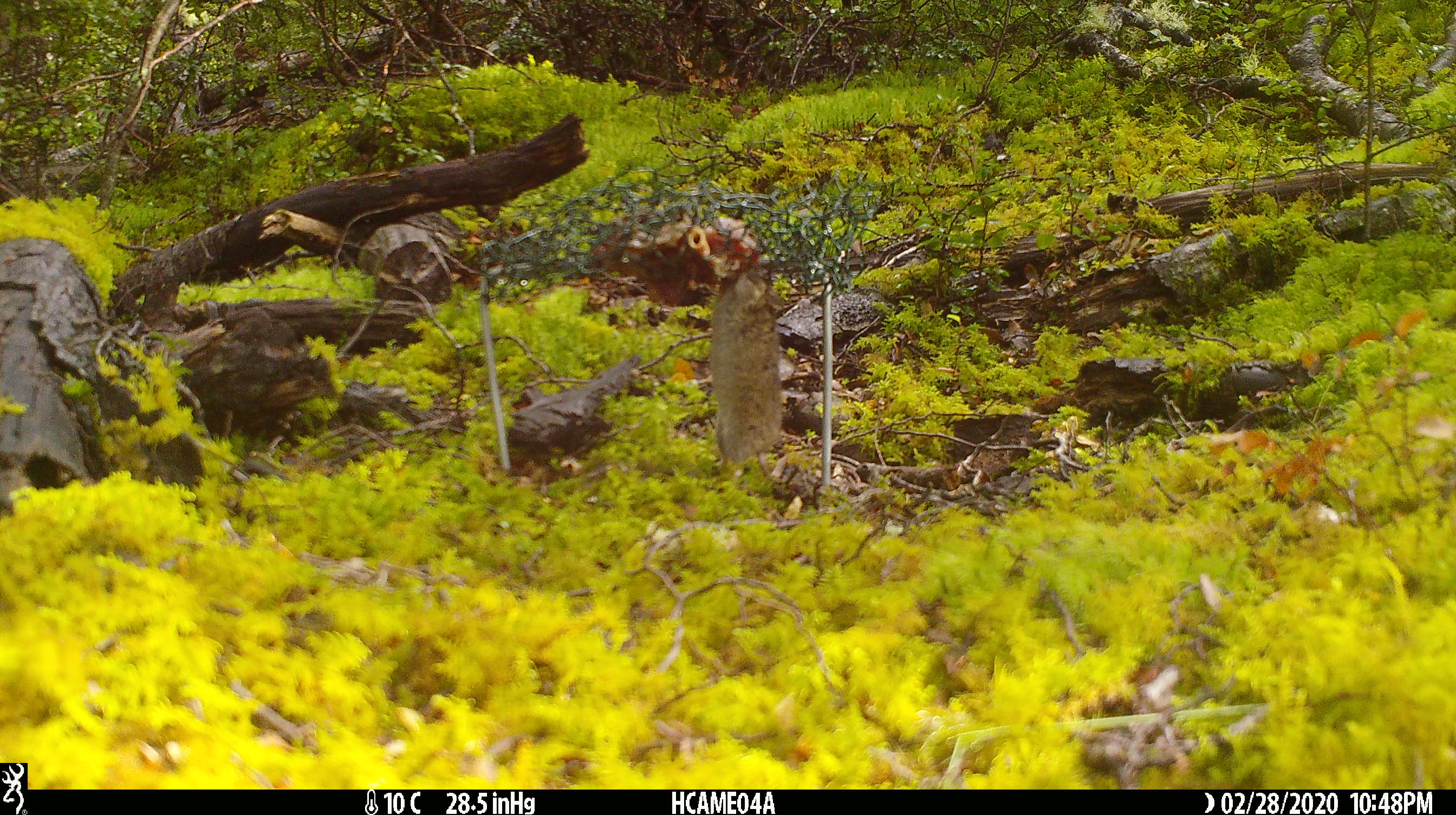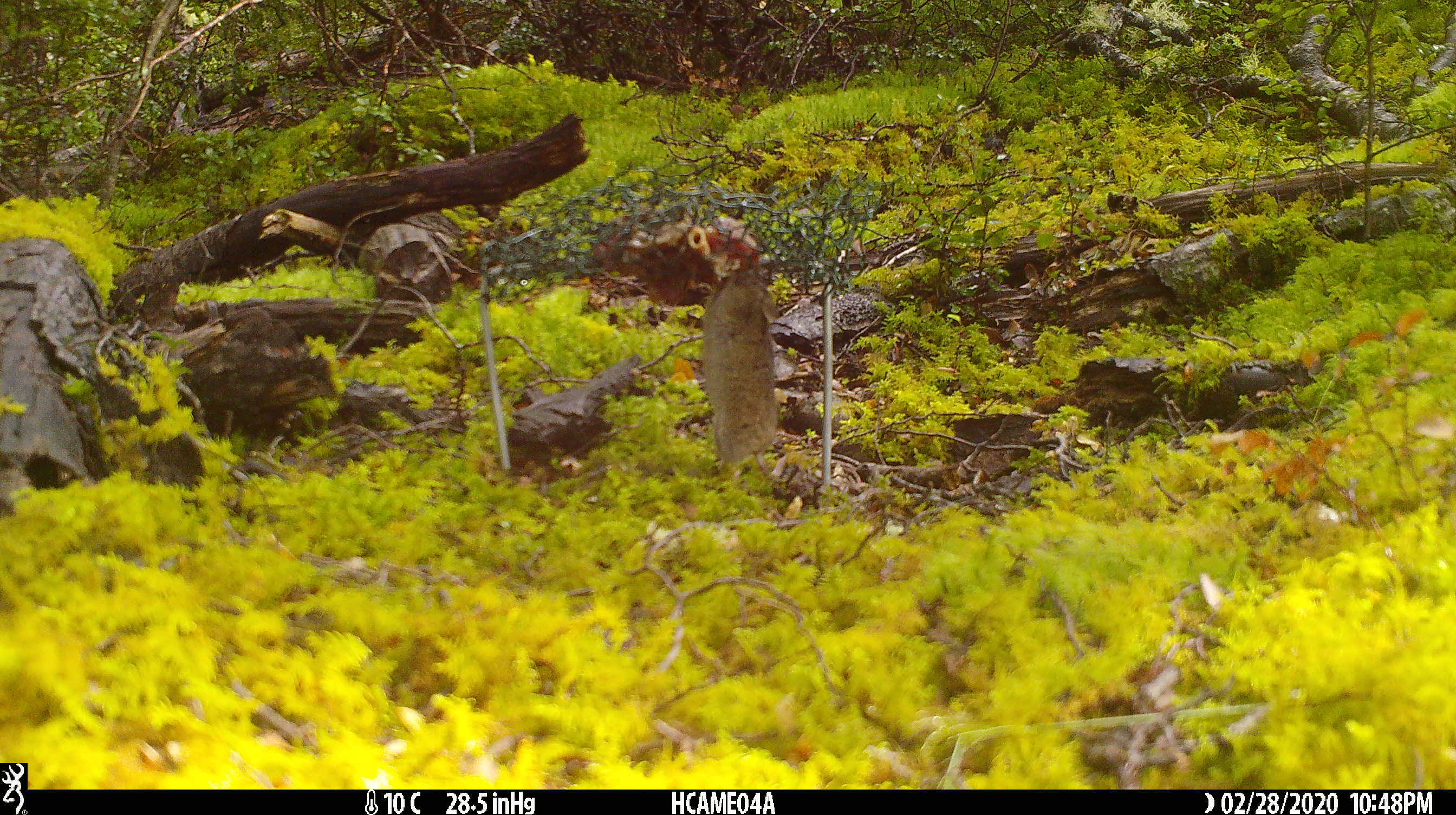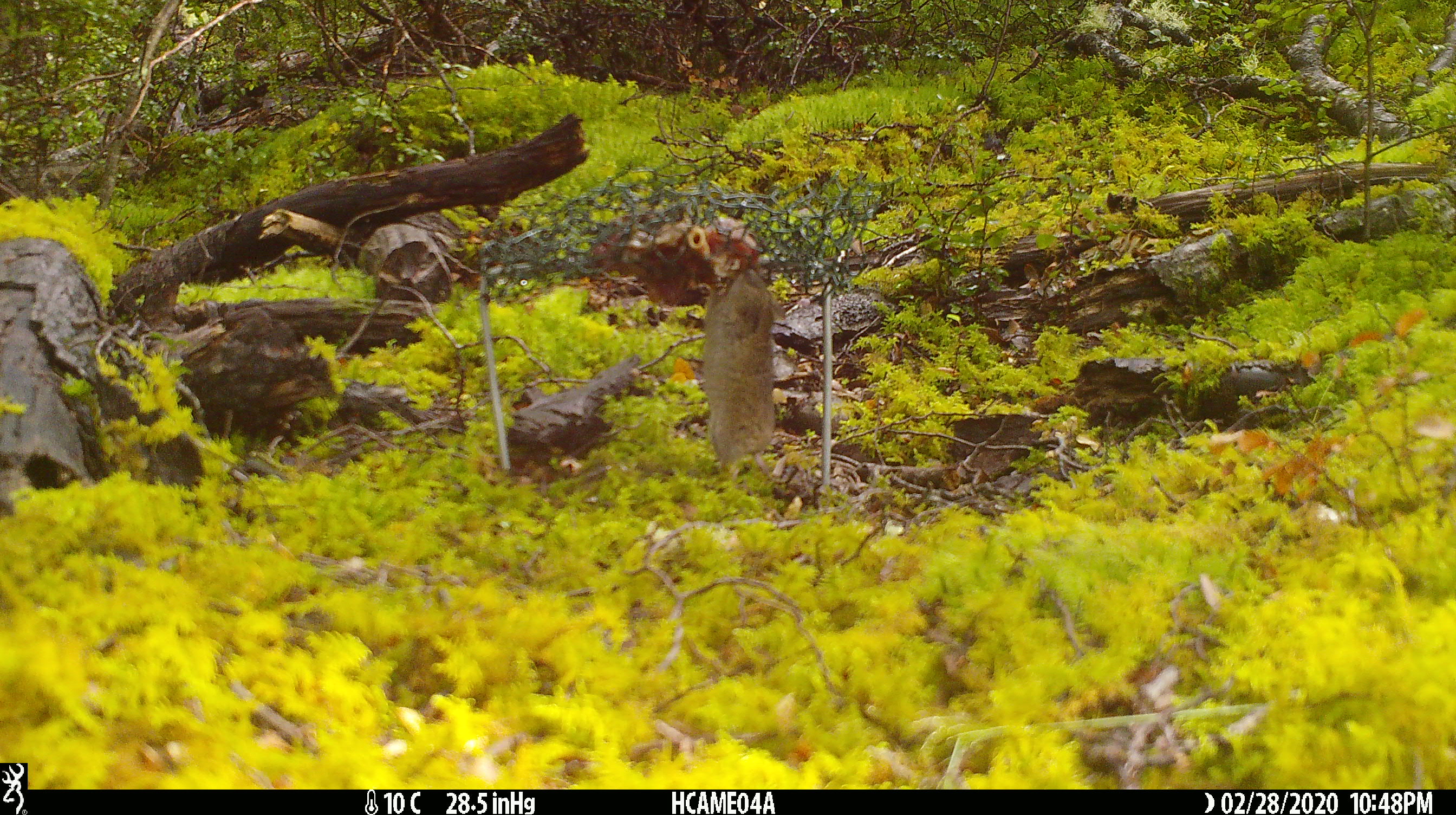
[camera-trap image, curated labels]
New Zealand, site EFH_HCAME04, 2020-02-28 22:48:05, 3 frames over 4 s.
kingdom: Animalia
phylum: Chordata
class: Mammalia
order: Rodentia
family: Muridae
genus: Mus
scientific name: Mus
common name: mouse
Mouse (Mus).